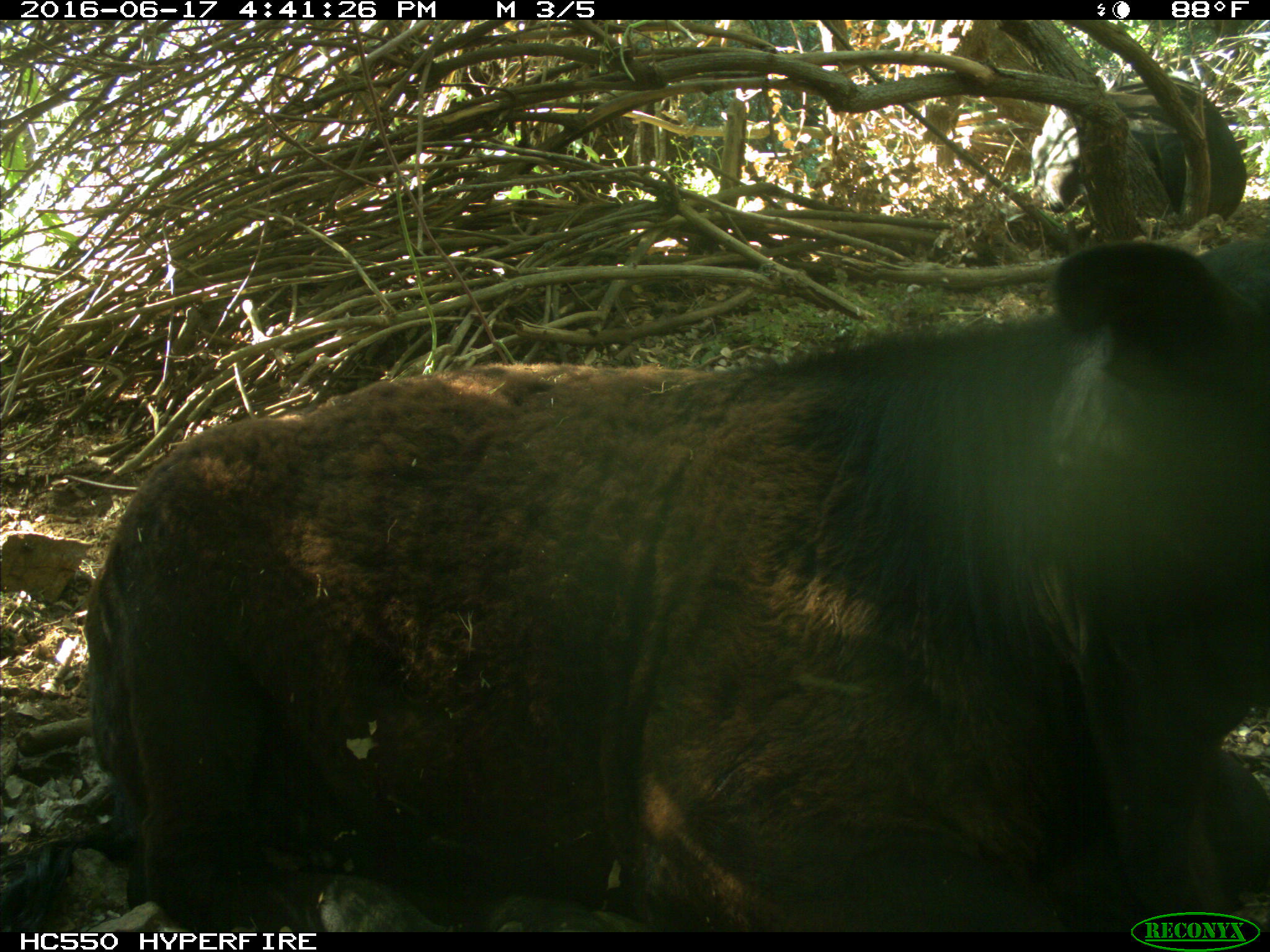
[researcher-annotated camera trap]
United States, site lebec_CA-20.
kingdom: Animalia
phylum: Chordata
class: Mammalia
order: Artiodactyla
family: Bovidae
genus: Bos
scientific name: Bos taurus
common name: domestic cow